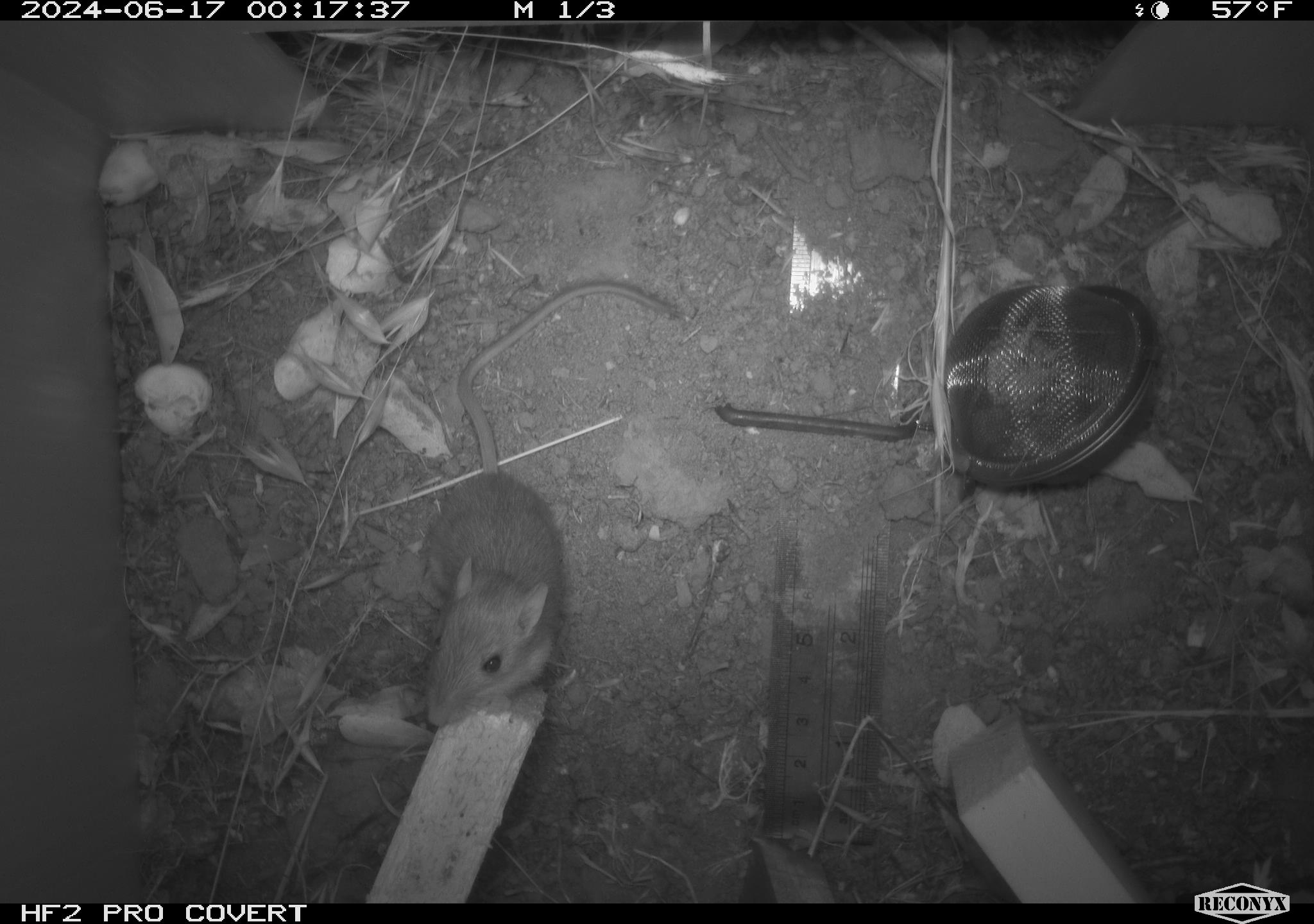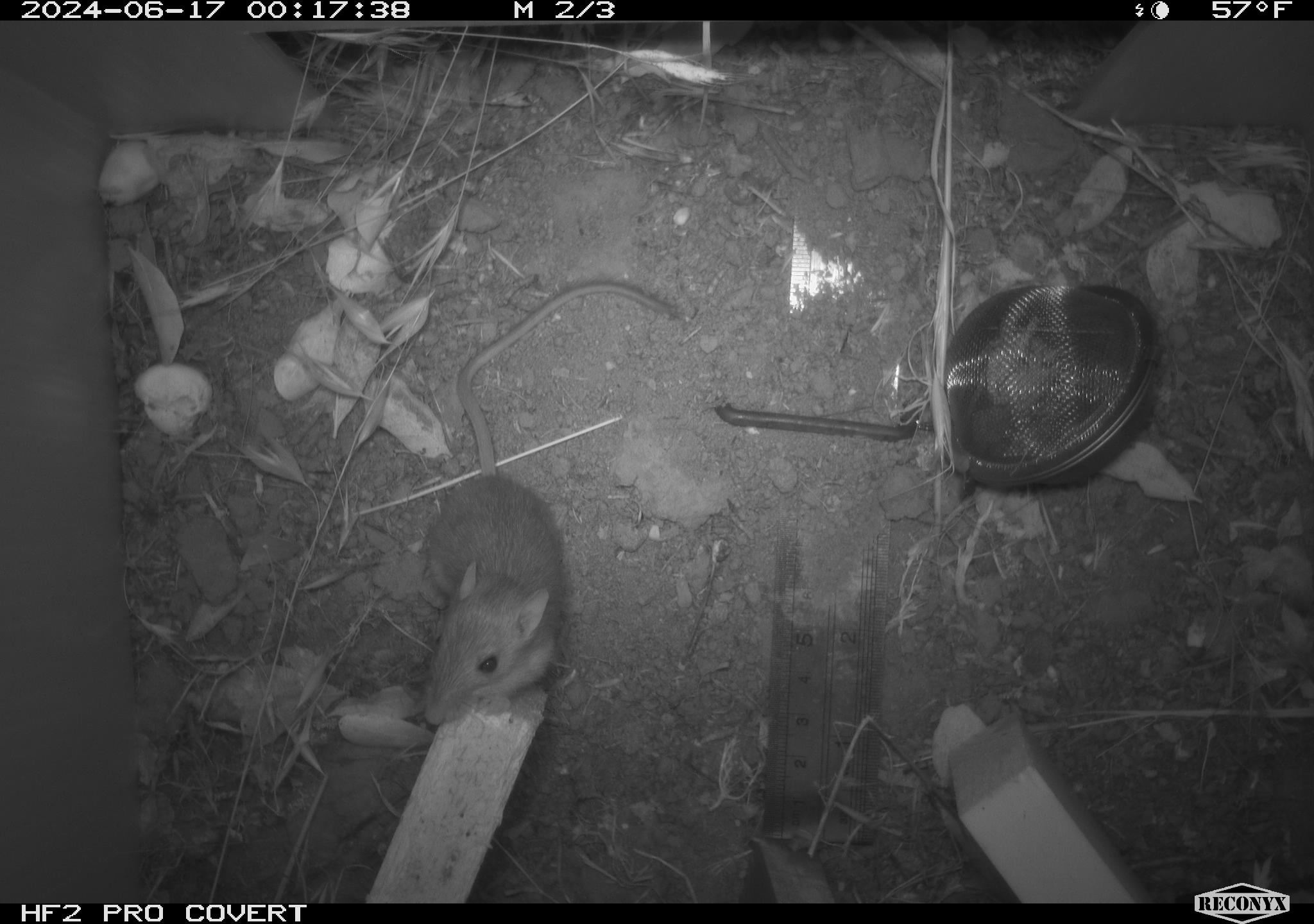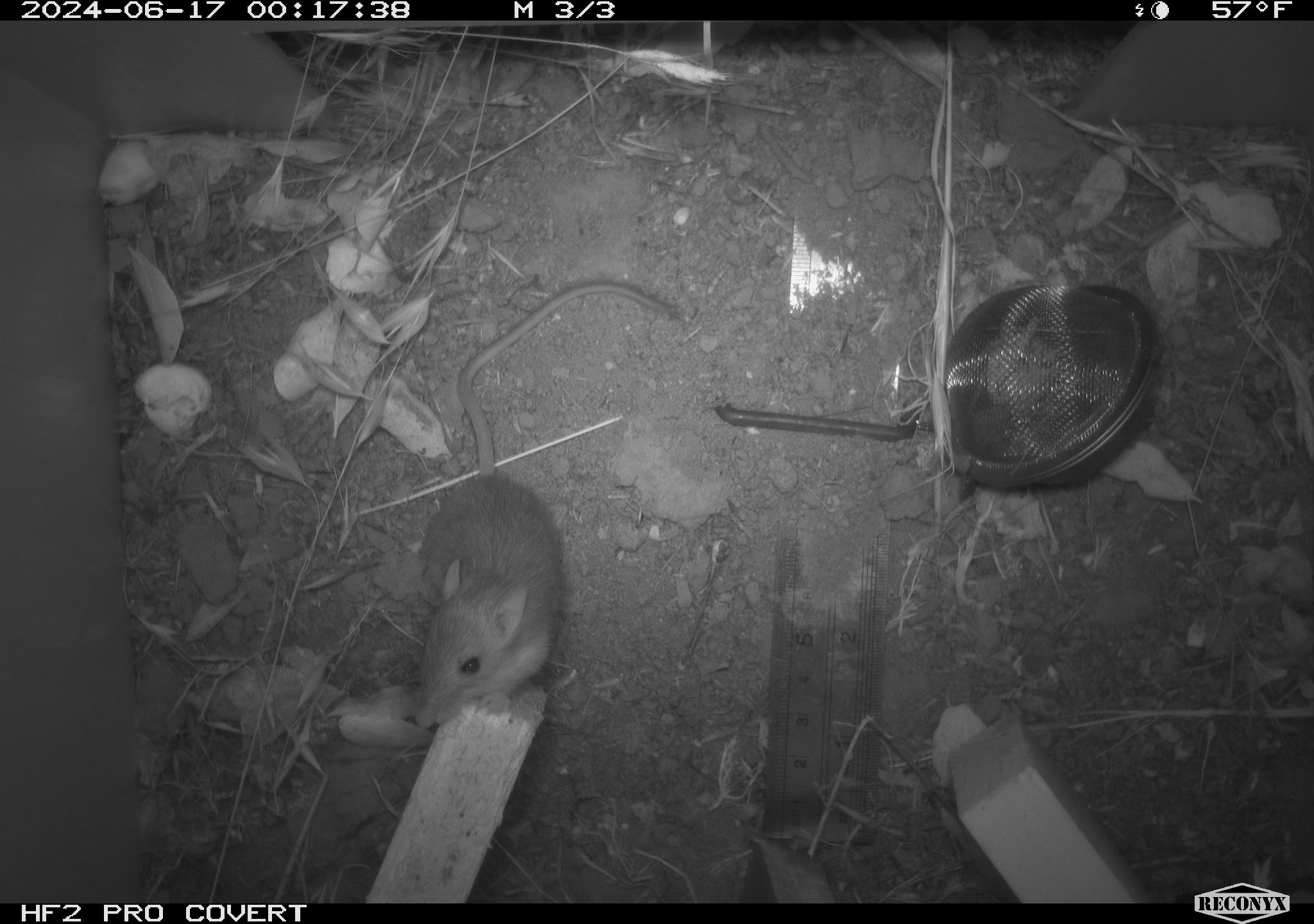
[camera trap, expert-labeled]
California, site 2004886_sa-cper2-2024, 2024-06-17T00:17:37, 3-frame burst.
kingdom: Animalia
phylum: Chordata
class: Mammalia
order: Rodentia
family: Heteromyidae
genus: Dipodomys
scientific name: Dipodomys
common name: kangaroo rats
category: dipodomys species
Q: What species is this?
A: Dipodomys species (kangaroo rats) (Dipodomys).